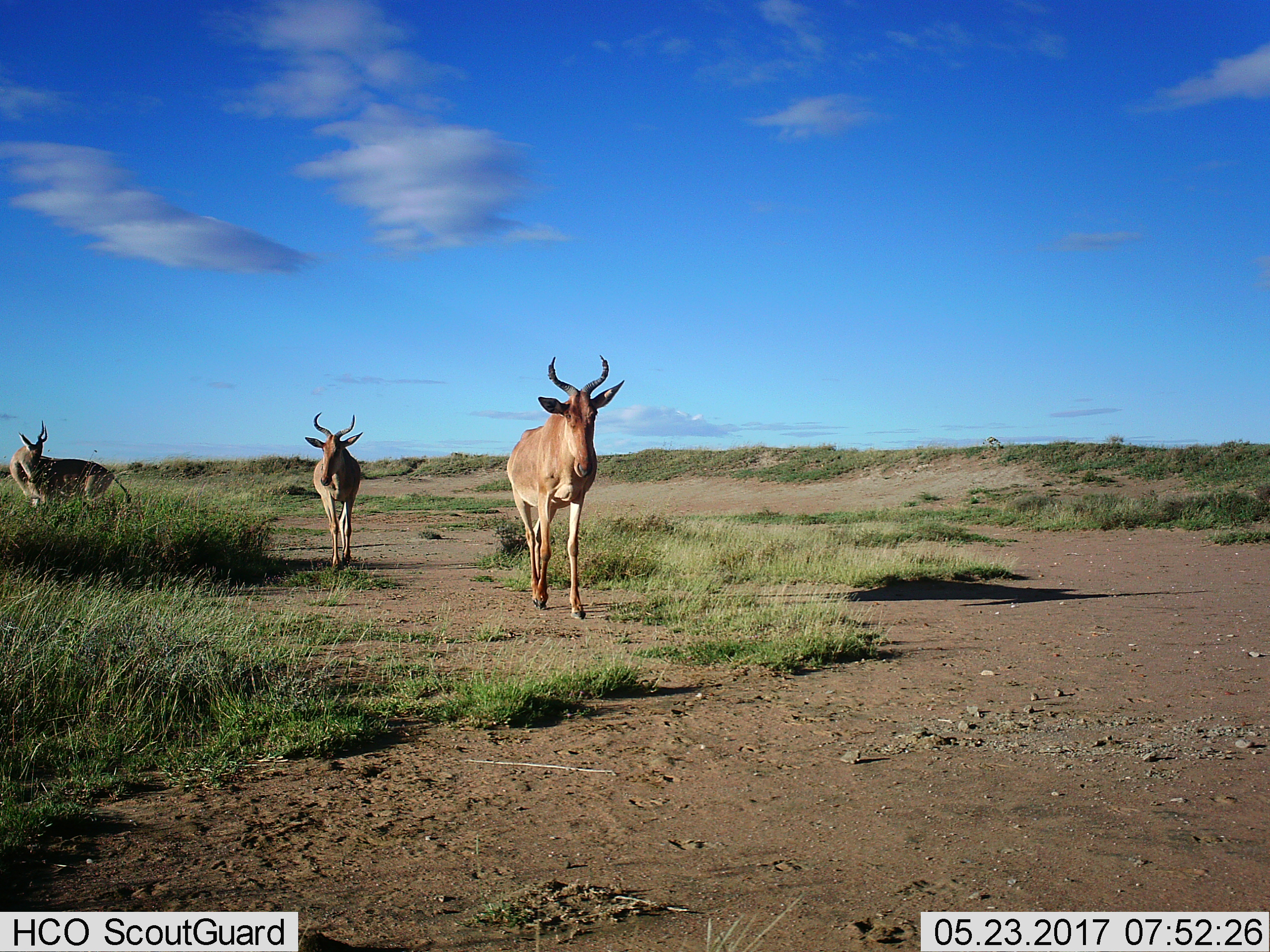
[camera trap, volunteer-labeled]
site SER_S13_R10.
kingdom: Animalia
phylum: Chordata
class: Mammalia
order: Artiodactyla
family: Bovidae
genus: Alcelaphus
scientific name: Alcelaphus buselaphus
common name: hartebeest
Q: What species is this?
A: Hartebeest (Alcelaphus buselaphus).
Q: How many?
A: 3.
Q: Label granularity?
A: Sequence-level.